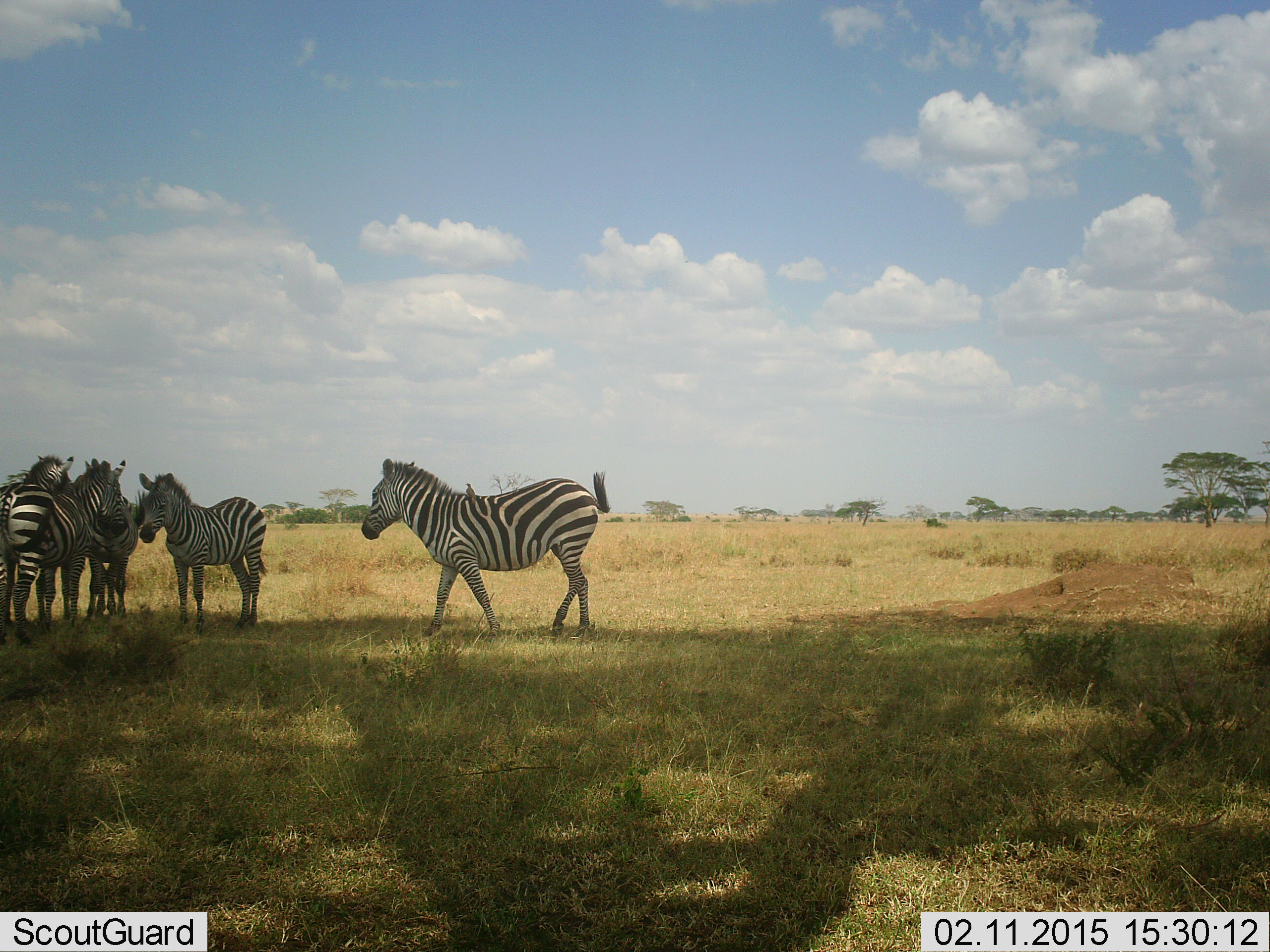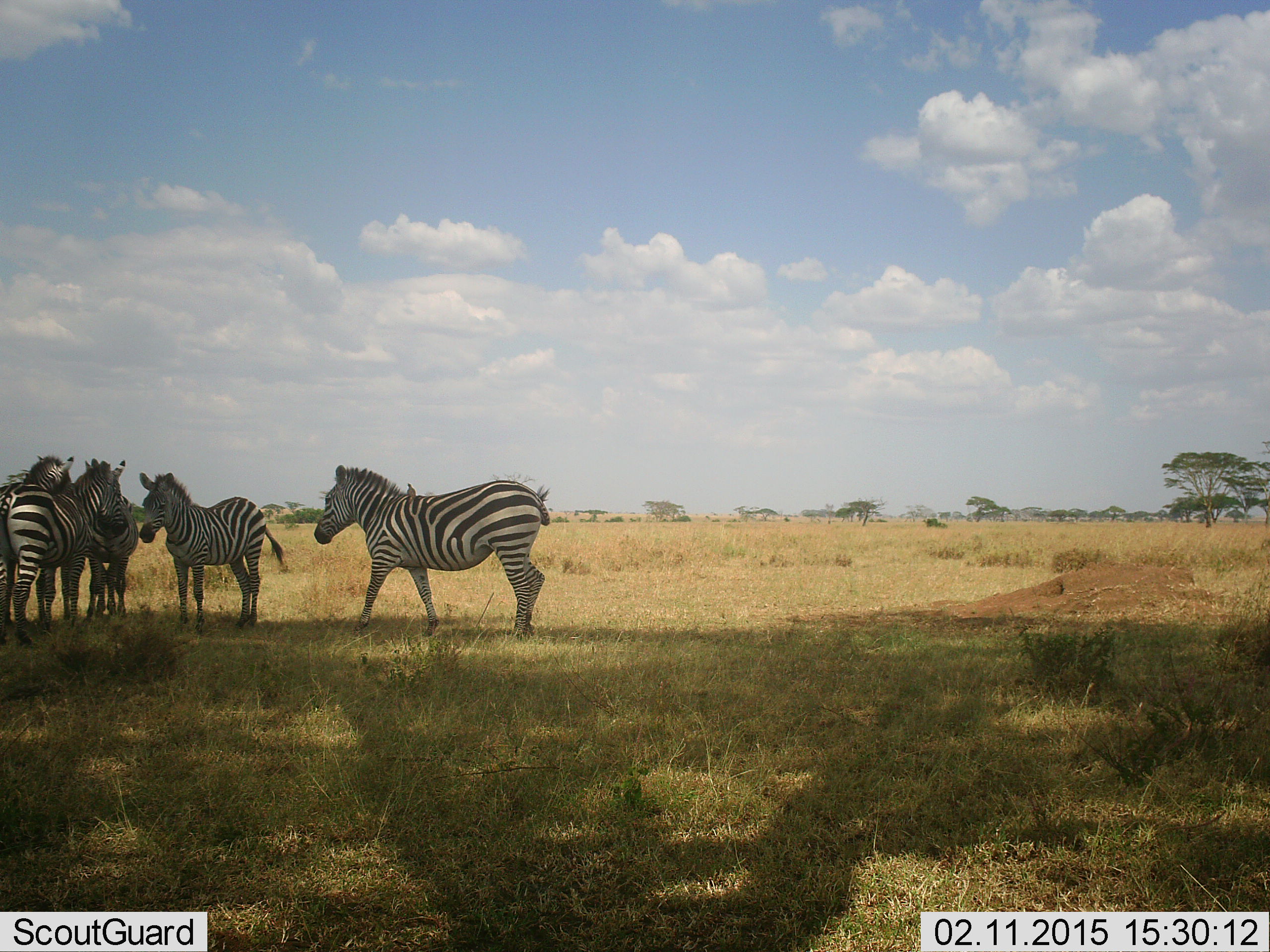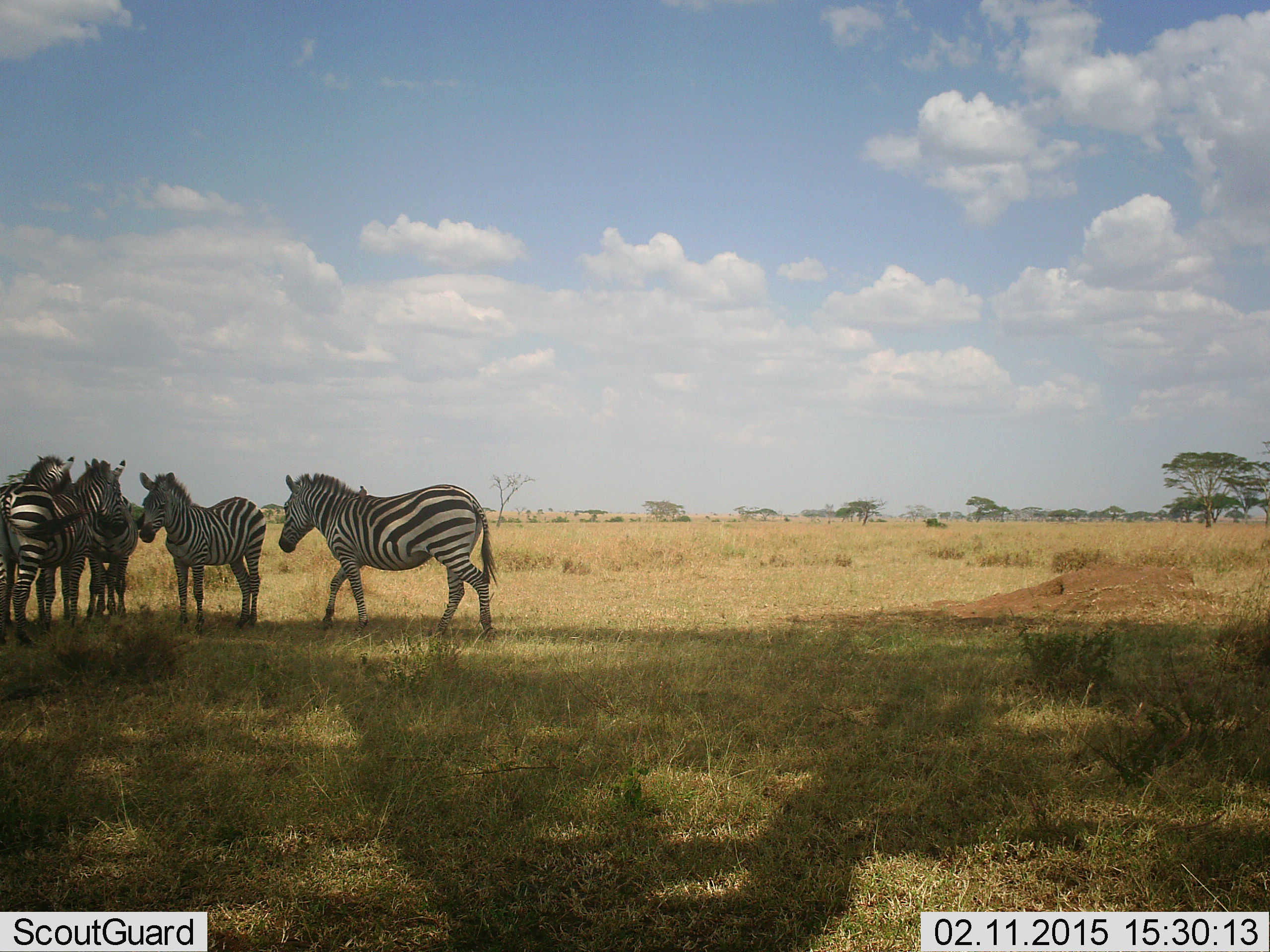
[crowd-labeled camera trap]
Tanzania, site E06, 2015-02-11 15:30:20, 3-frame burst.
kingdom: Animalia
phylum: Chordata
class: Mammalia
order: Perissodactyla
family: Equidae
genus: Equus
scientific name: Equus quagga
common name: plains zebra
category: zebra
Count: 5.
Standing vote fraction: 82%.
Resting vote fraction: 18%.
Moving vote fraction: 18%.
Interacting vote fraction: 18%.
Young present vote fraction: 0%.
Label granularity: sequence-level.